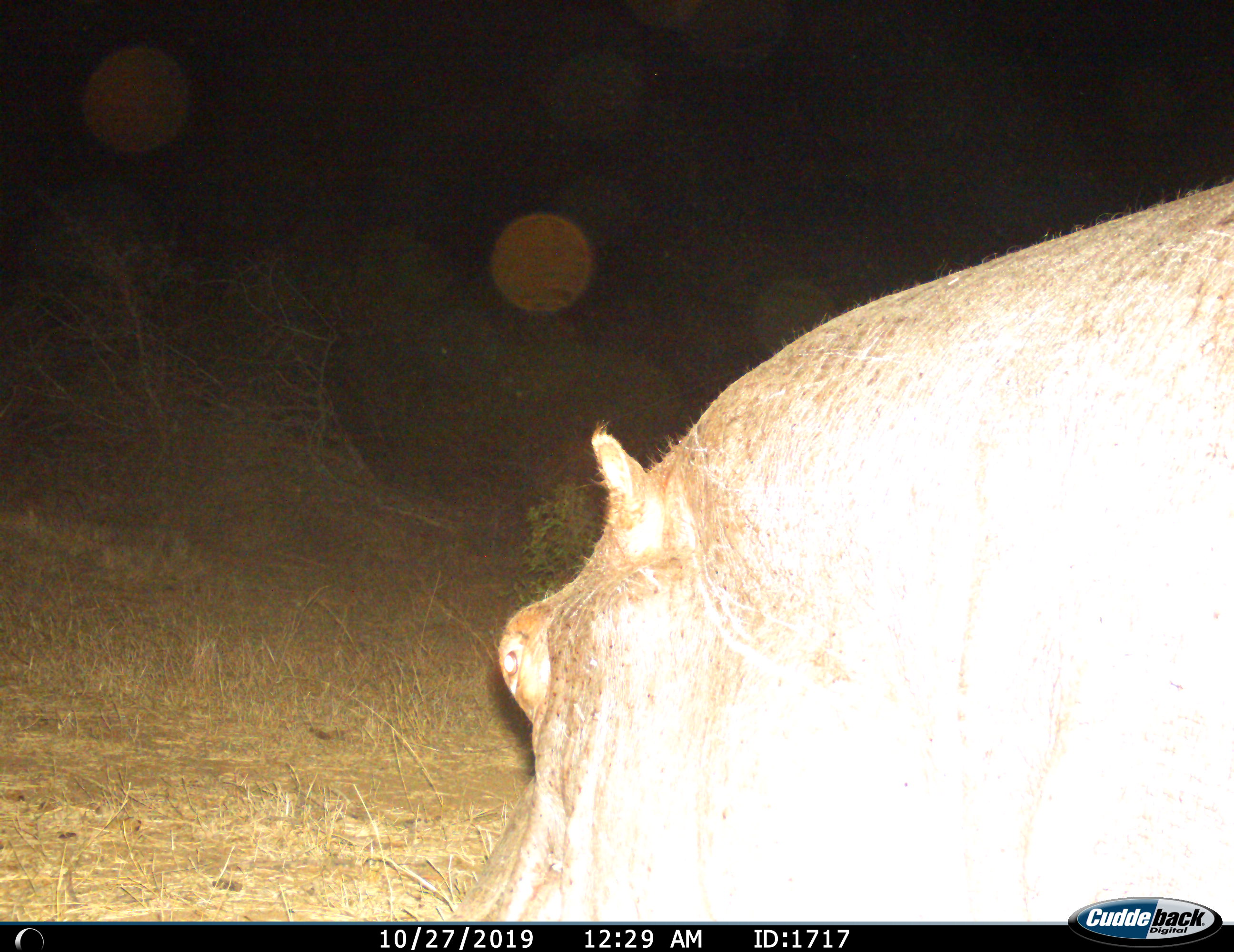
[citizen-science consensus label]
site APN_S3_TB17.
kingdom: Animalia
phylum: Chordata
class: Mammalia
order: Artiodactyla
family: Hippopotamidae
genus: Hippopotamus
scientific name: Hippopotamus amphibius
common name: hippopotamus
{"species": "hippopotamus (Hippopotamus amphibius)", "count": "1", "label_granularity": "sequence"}